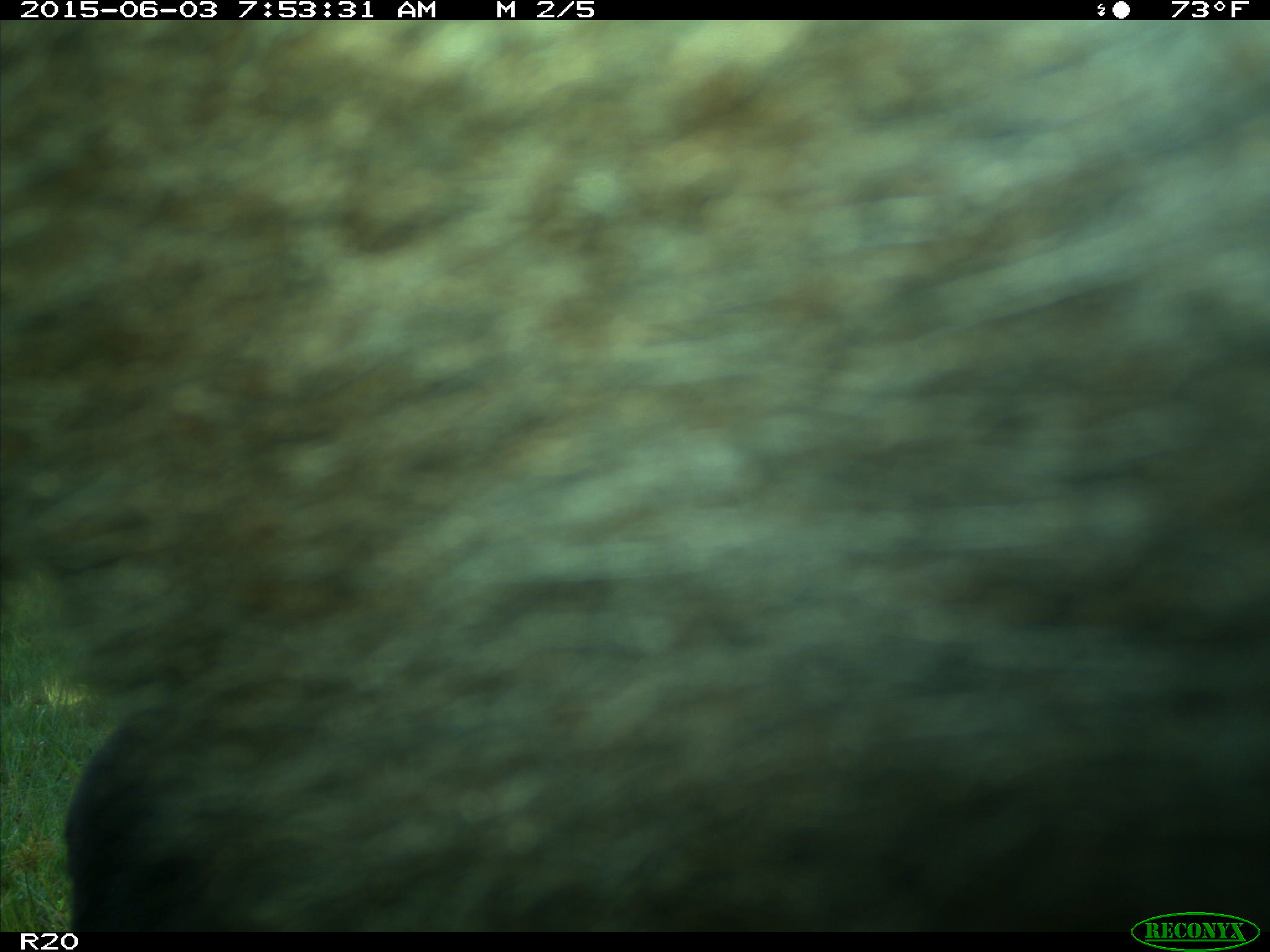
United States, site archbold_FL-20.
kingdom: Animalia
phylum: Chordata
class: Mammalia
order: Artiodactyla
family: Bovidae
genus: Bos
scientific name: Bos taurus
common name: domestic cow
Bos taurus (domestic cow).